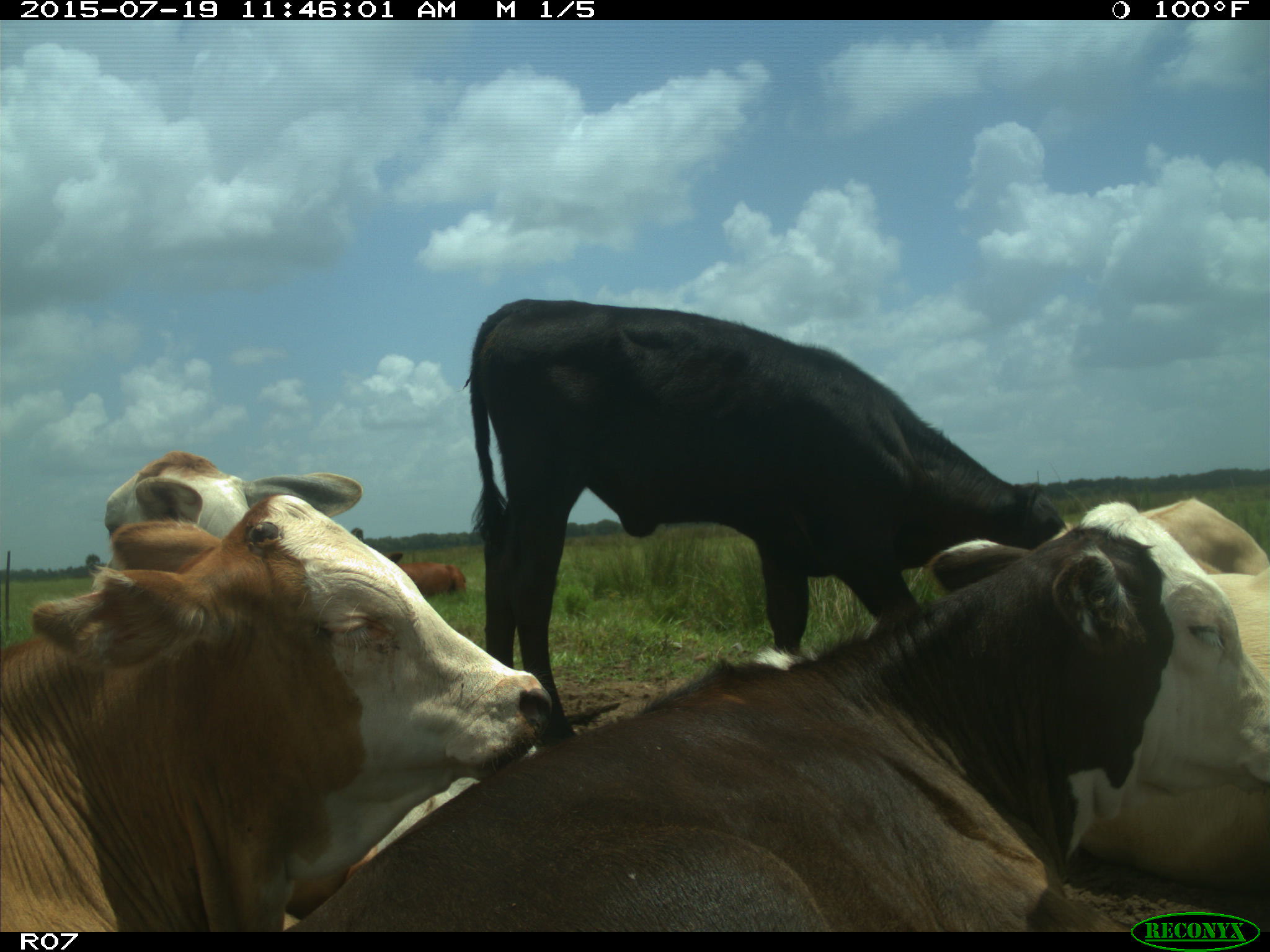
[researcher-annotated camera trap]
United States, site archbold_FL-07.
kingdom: Animalia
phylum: Chordata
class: Mammalia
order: Artiodactyla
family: Bovidae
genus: Bos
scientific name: Bos taurus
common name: domestic cow